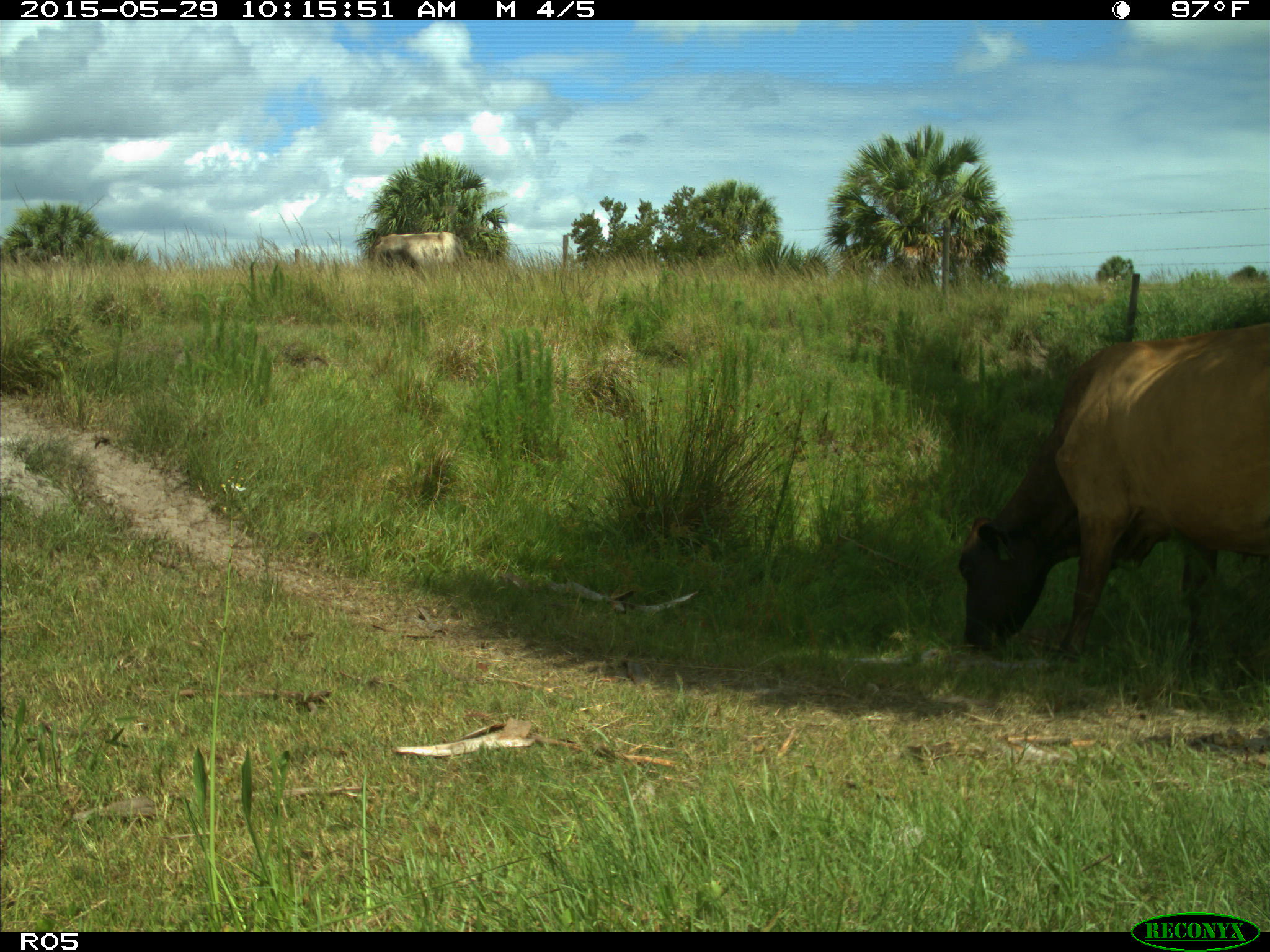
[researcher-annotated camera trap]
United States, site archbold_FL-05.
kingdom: Animalia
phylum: Chordata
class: Mammalia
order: Artiodactyla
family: Bovidae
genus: Bos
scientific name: Bos taurus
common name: domestic cow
Bos taurus (domestic cow).